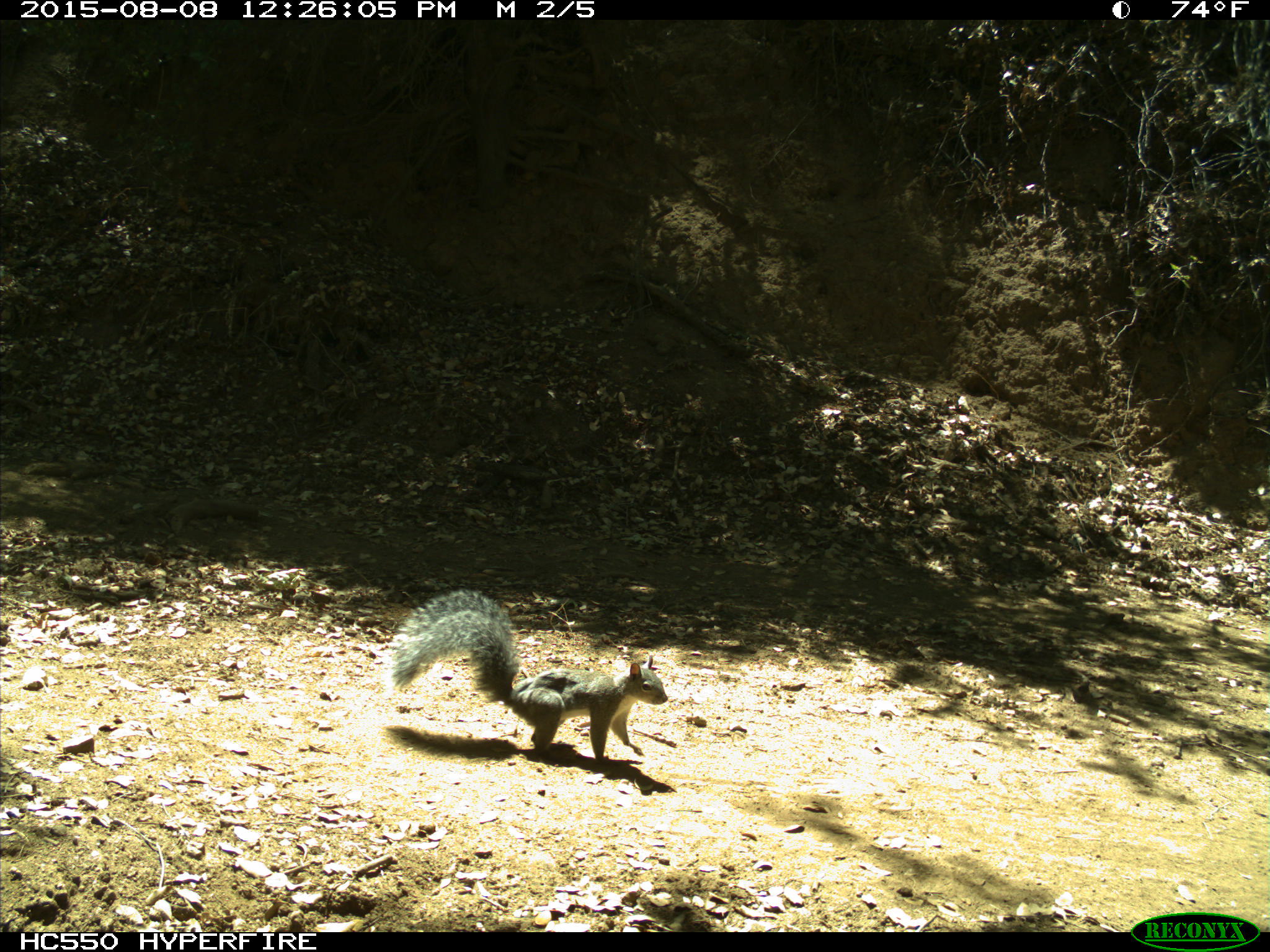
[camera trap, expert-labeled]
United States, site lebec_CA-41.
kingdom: Animalia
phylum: Chordata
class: Mammalia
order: Rodentia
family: Sciuridae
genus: Sciurus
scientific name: Sciurus carolinensis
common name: eastern gray squirrel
Sciurus carolinensis (eastern gray squirrel).